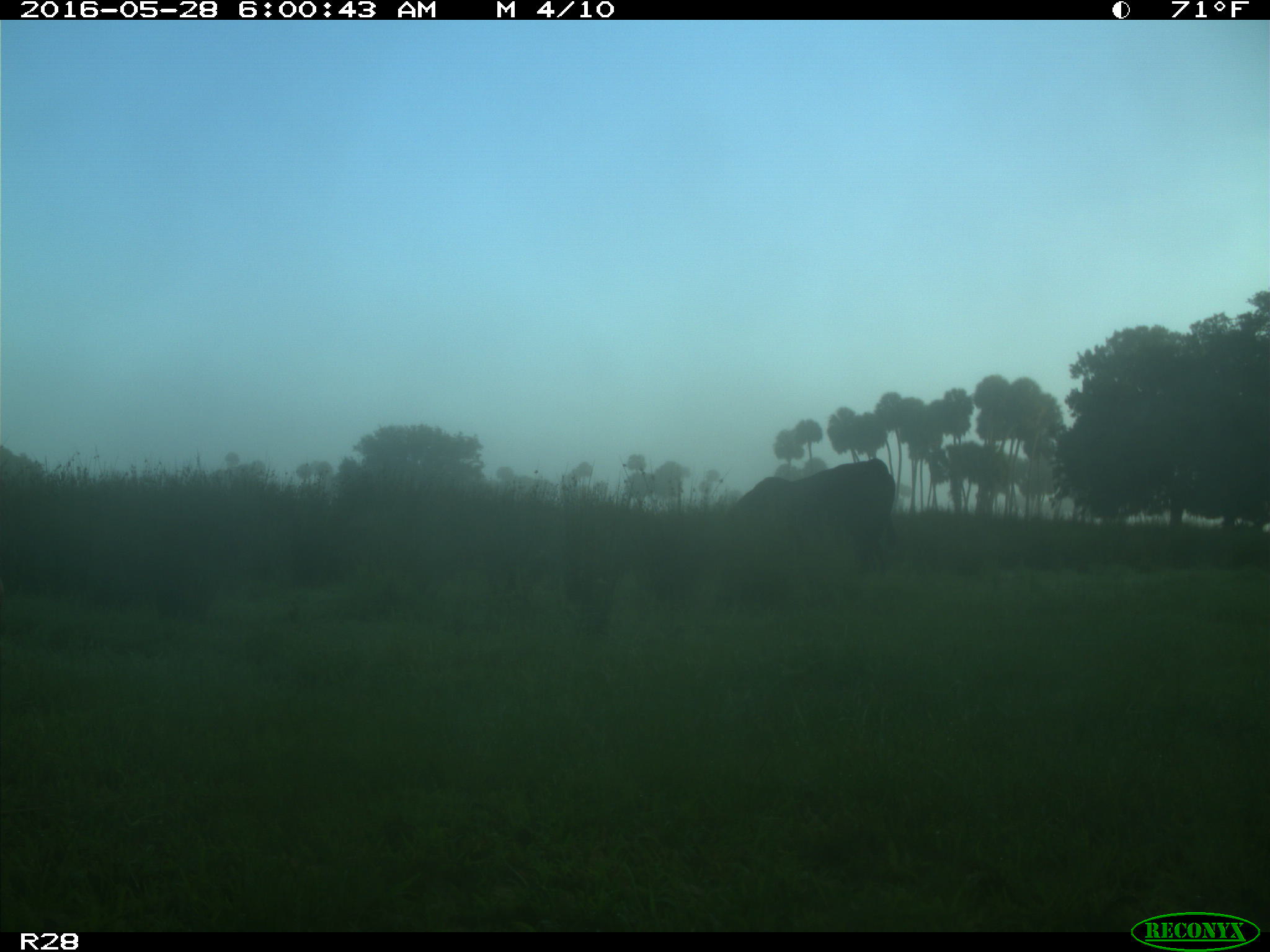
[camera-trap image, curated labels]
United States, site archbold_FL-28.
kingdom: Animalia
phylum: Chordata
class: Mammalia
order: Artiodactyla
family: Bovidae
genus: Bos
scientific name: Bos taurus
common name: domestic cow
Bos taurus (domestic cow).